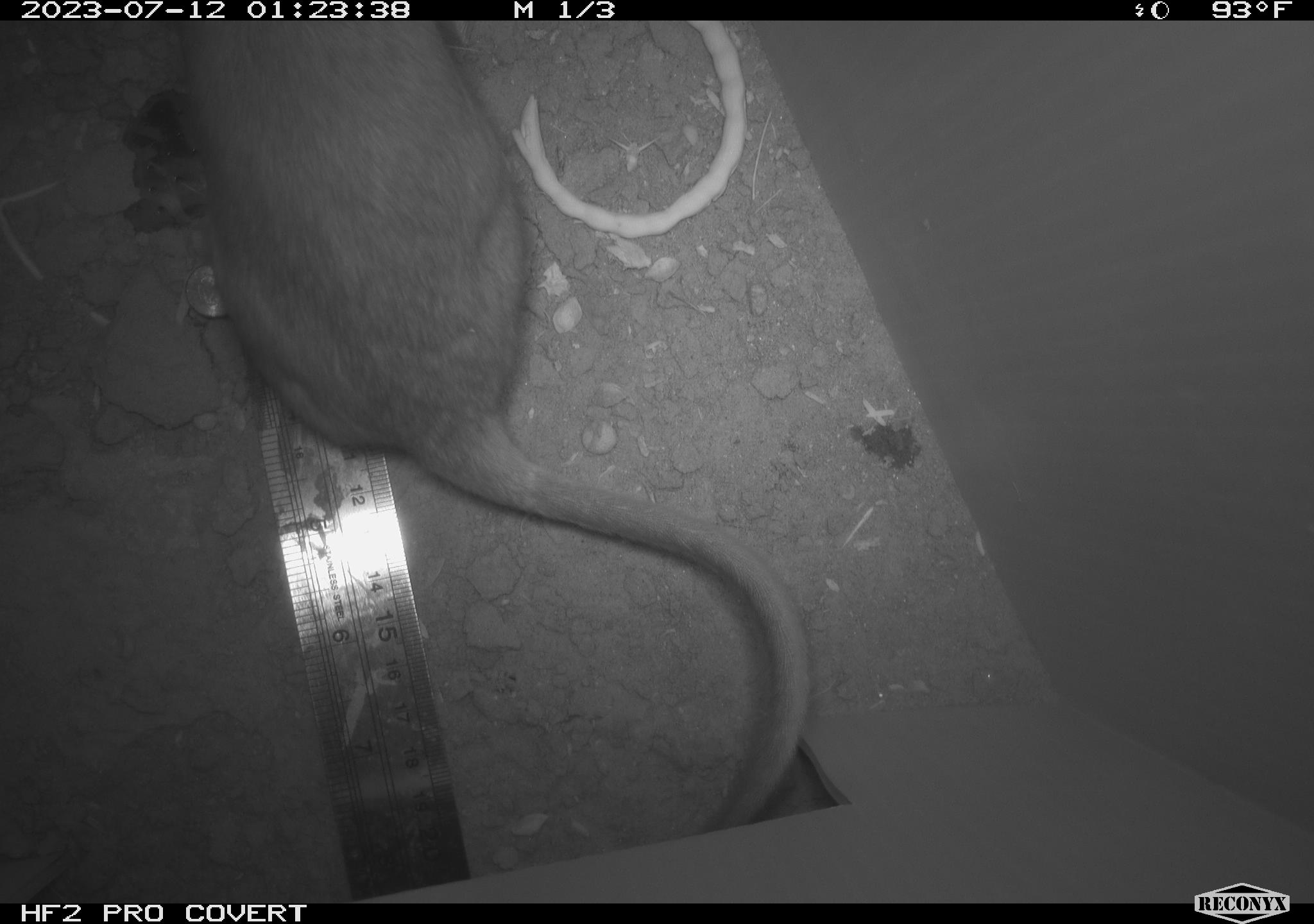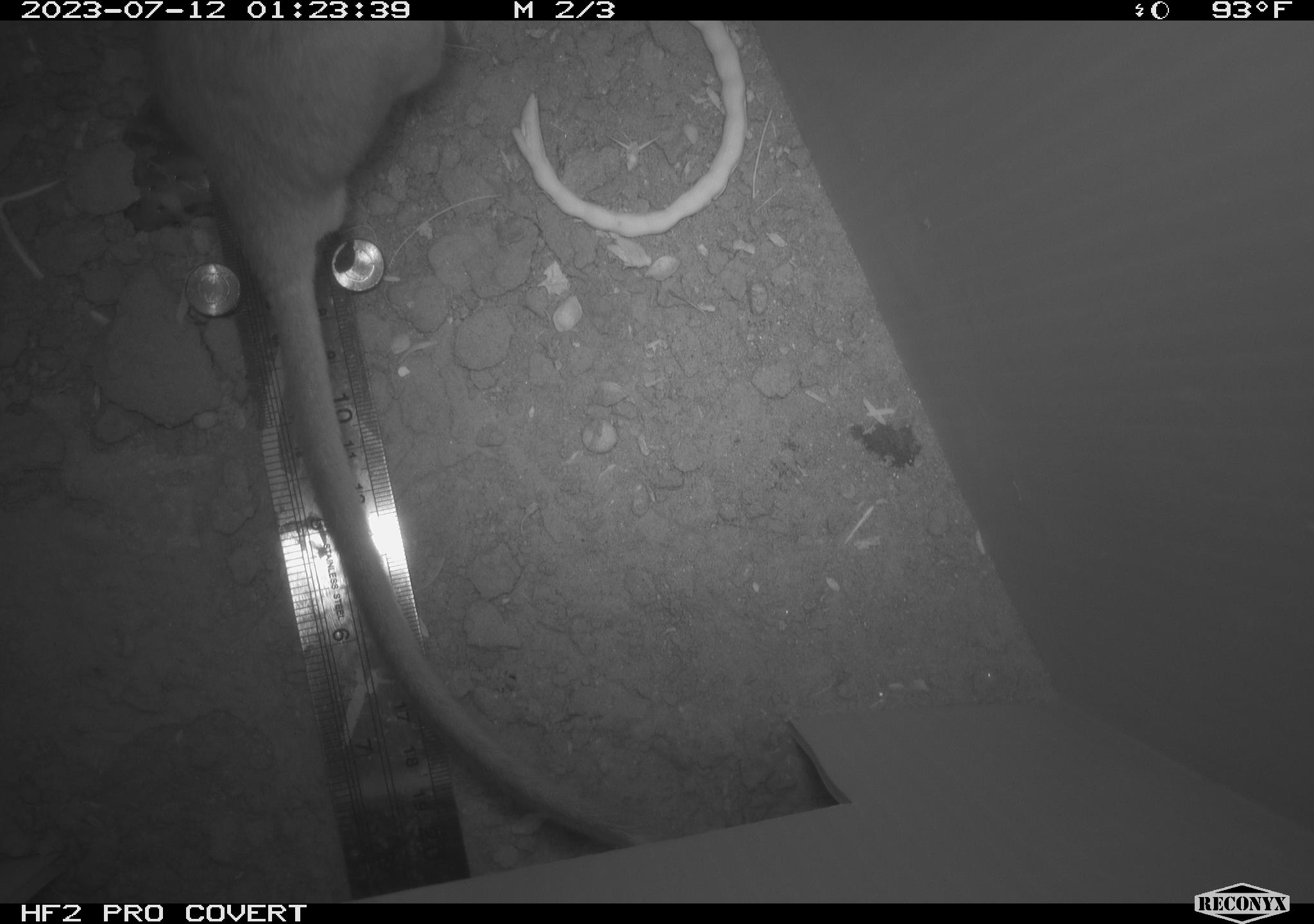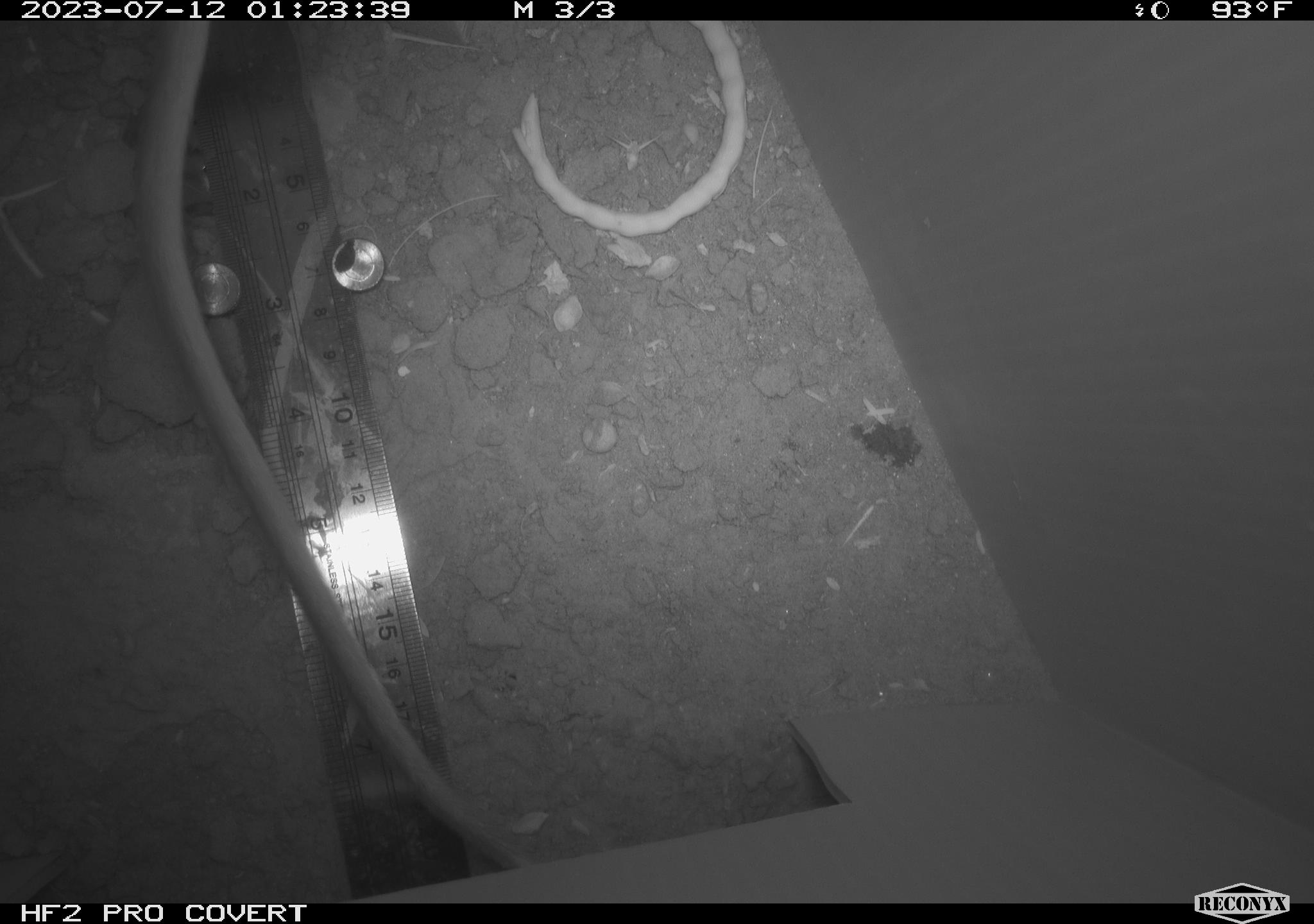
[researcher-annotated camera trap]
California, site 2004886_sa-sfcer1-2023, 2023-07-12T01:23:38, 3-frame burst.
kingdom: Animalia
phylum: Chordata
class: Mammalia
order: Rodentia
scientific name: Rodentia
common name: mouse species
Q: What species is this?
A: Mouse species (Rodentia).